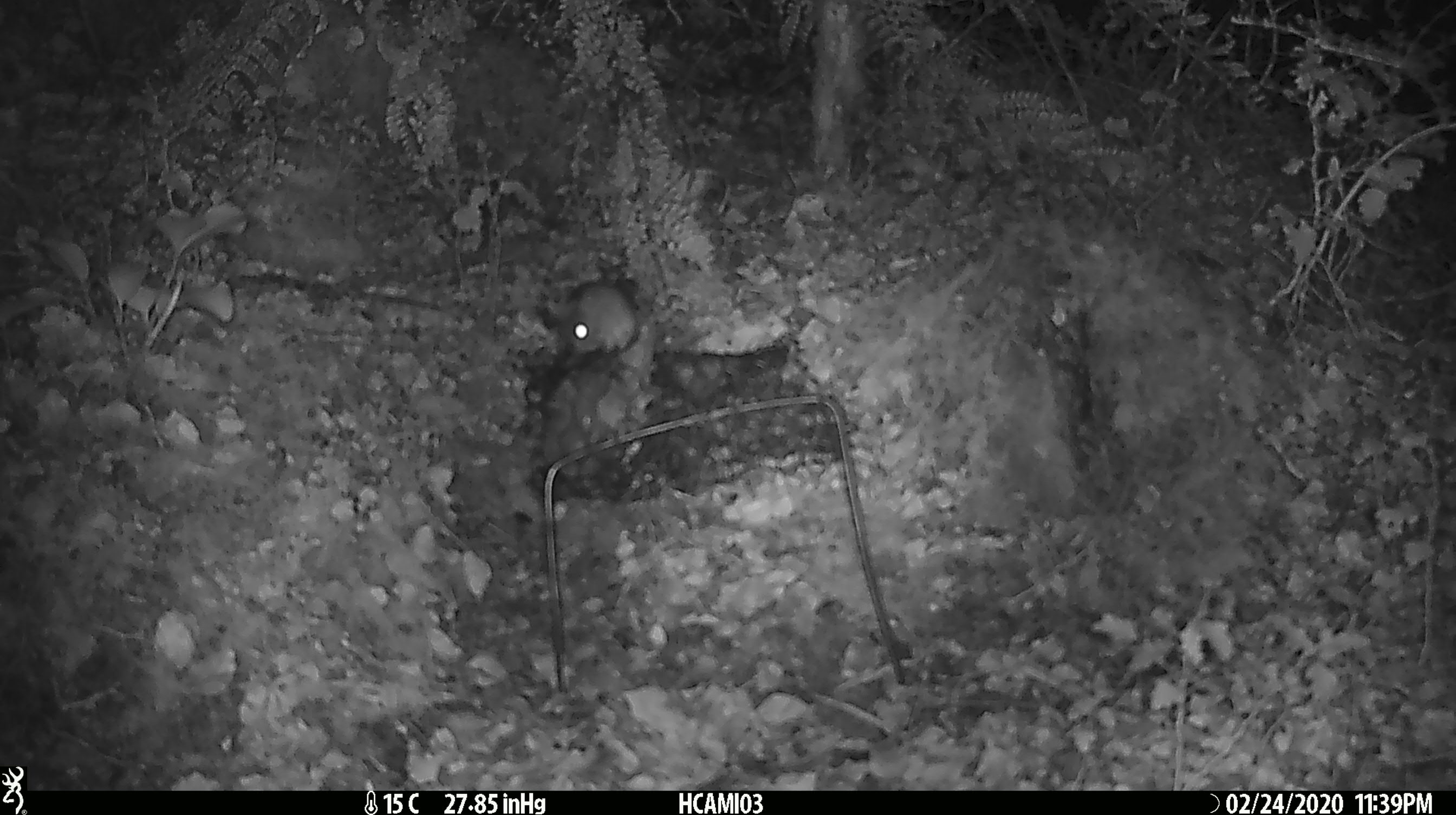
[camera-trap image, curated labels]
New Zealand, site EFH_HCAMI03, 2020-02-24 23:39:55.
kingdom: Animalia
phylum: Chordata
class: Mammalia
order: Rodentia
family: Muridae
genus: Mus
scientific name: Mus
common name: mouse